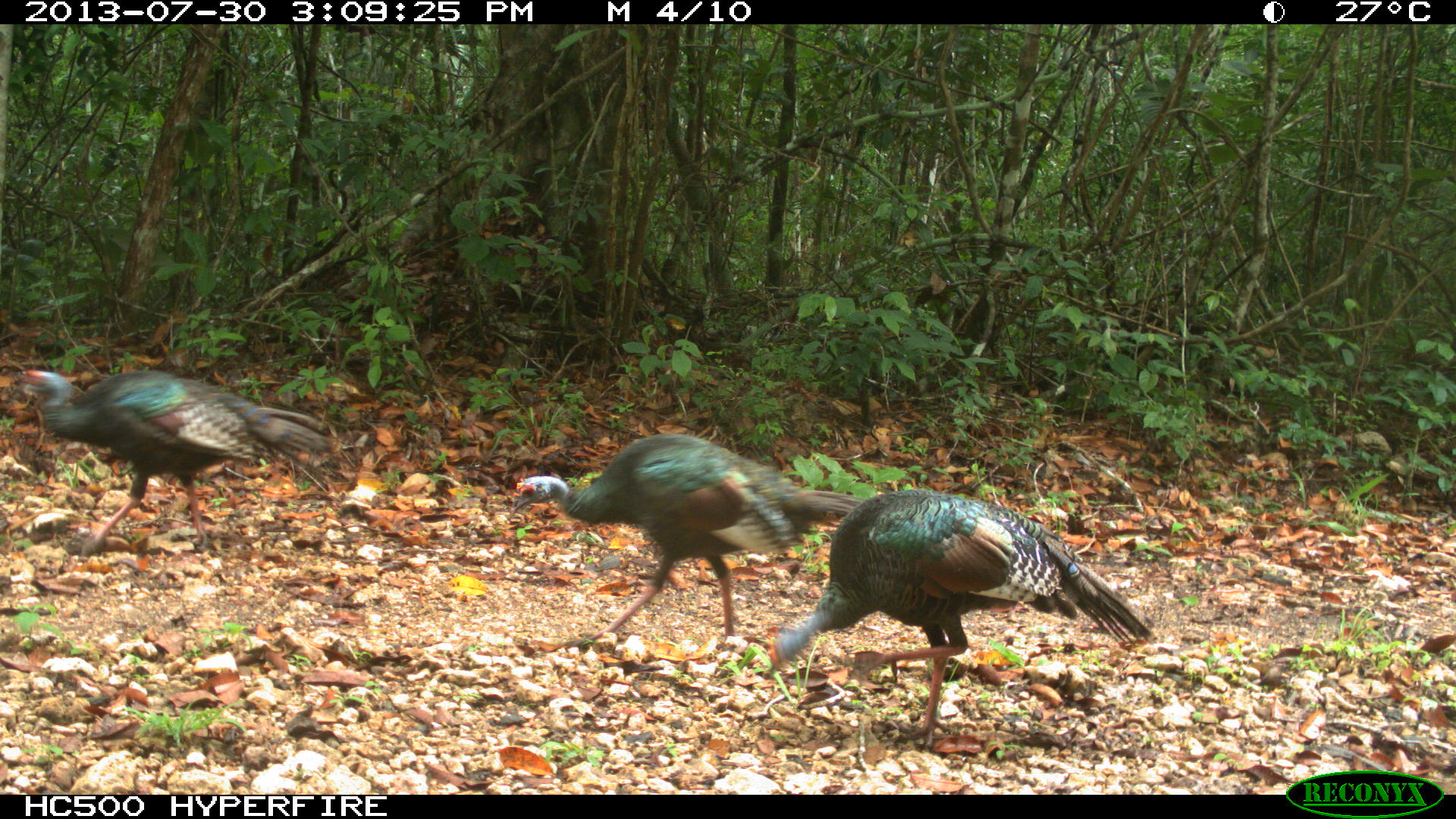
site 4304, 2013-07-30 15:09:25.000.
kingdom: Animalia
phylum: Chordata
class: Aves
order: Galliformes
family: Phasianidae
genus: Meleagris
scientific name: Meleagris ocellata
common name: ocellated turkey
Meleagris ocellata (ocellated turkey), count 4.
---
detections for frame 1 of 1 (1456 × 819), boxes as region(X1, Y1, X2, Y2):
meleagris ocellata: region(764, 488, 1151, 749); region(507, 425, 862, 649); region(11, 363, 329, 553)